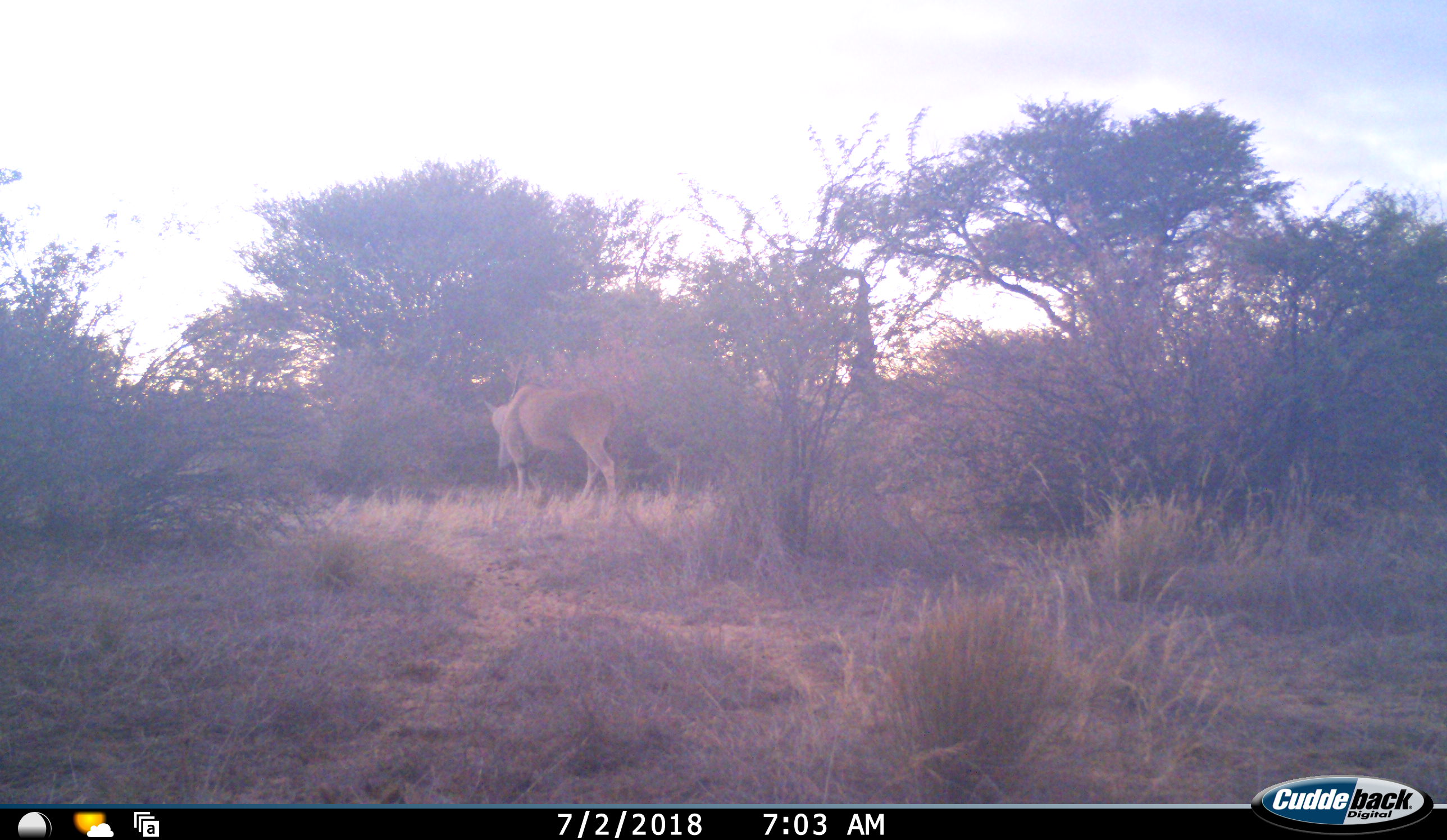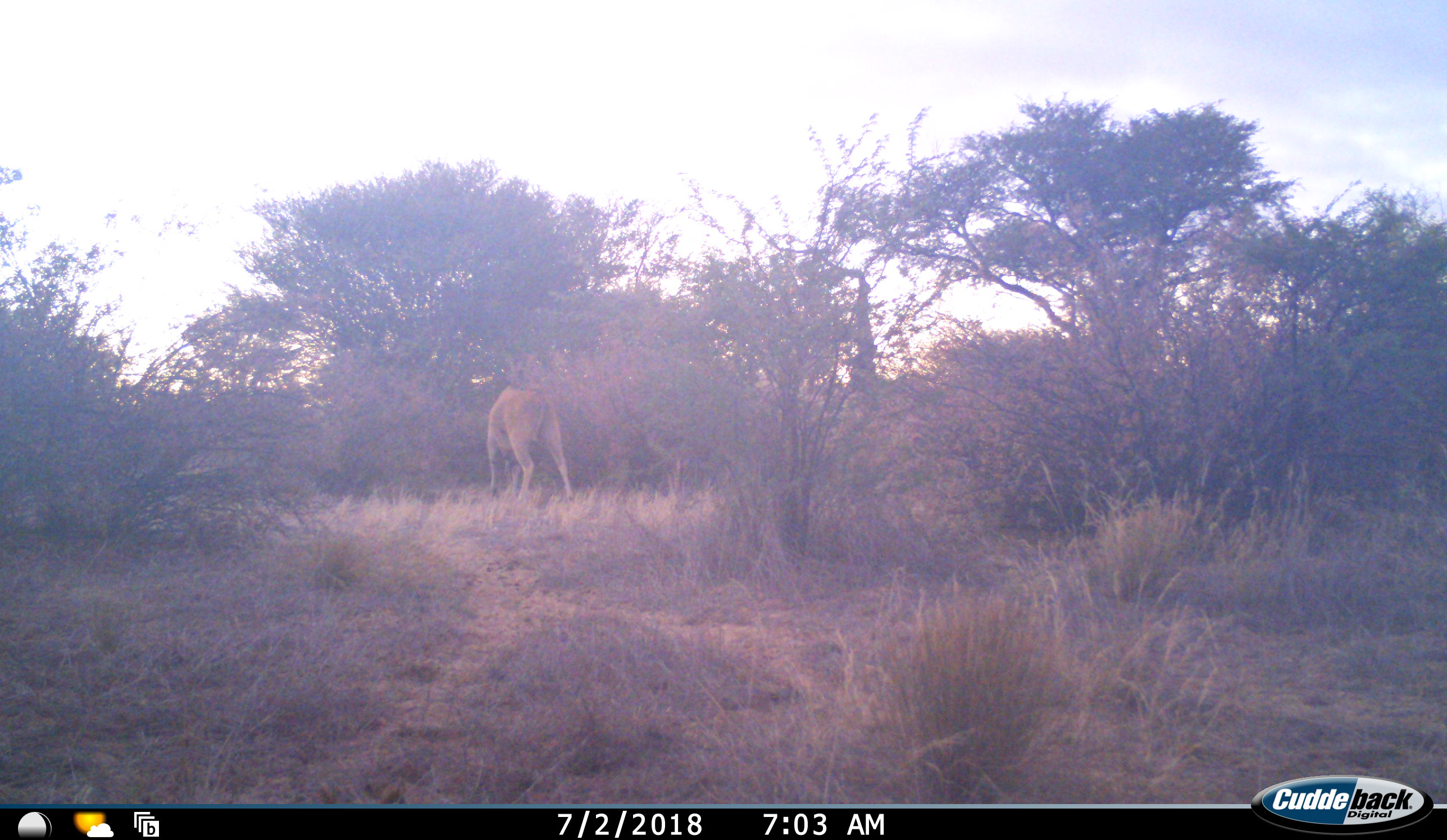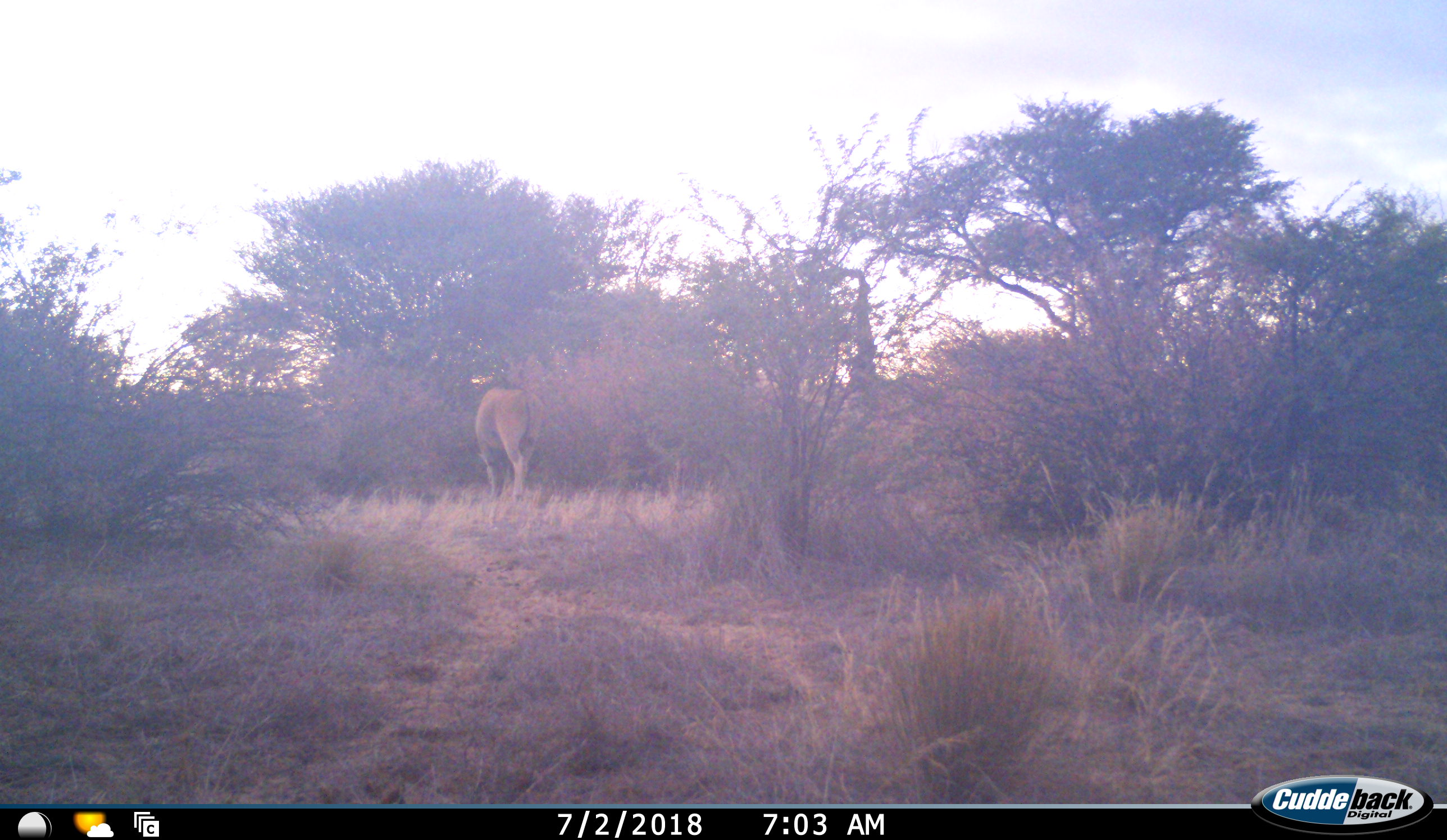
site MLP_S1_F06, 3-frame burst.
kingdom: Animalia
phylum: Chordata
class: Mammalia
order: Artiodactyla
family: Bovidae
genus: Tragelaphus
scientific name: Tragelaphus oryx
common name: eland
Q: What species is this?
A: Eland (Tragelaphus oryx).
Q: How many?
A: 1.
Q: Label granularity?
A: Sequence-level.